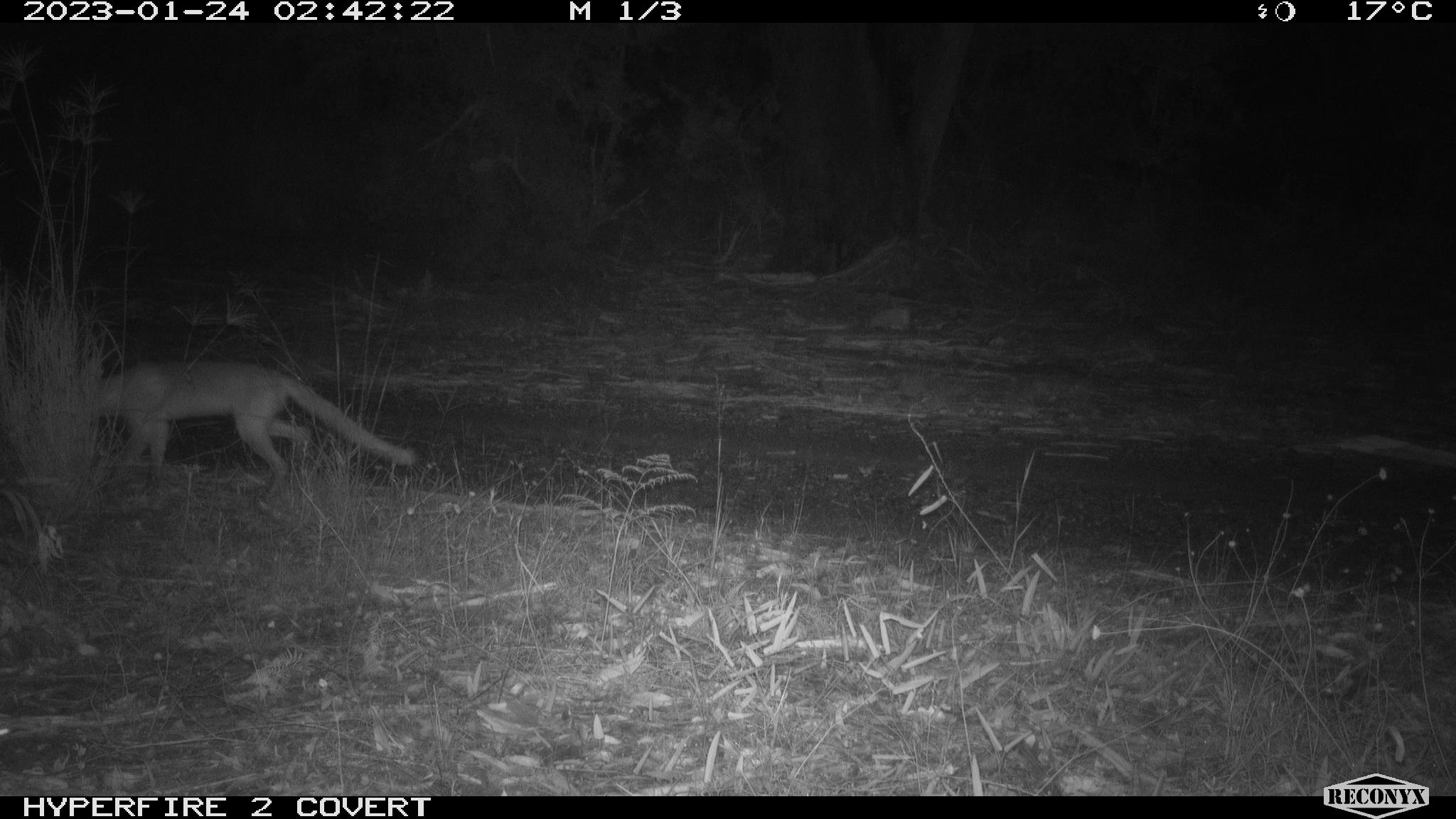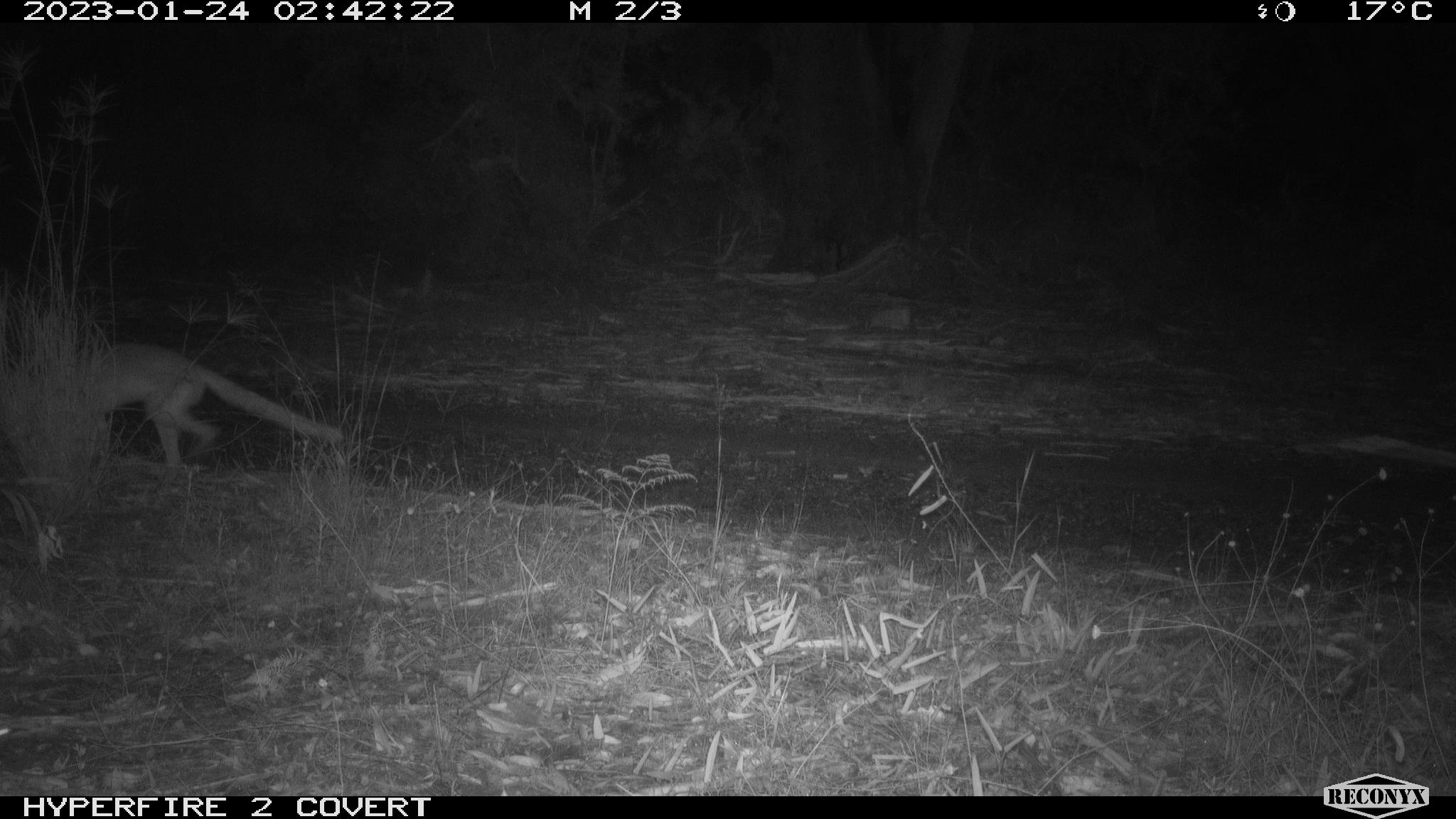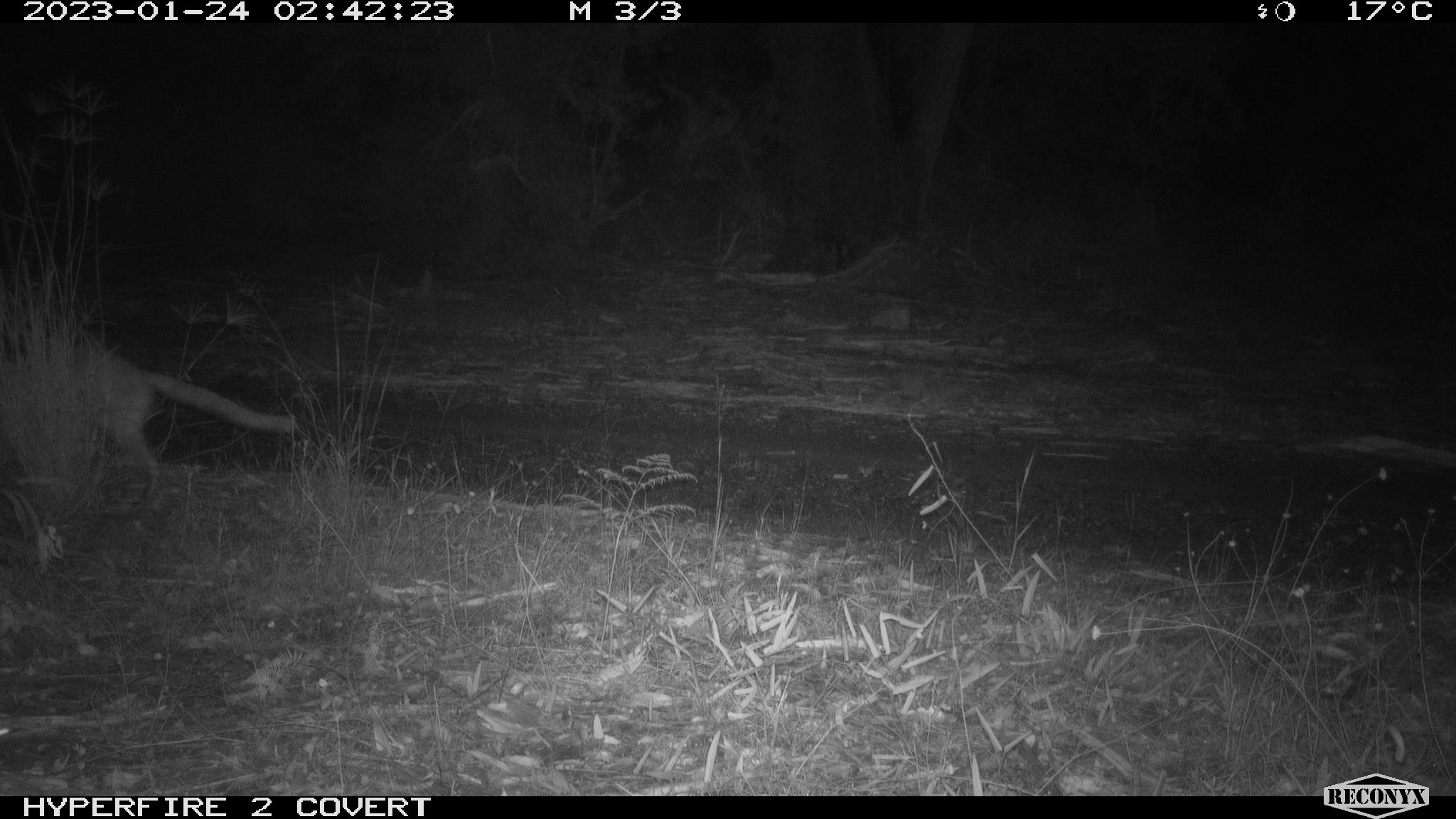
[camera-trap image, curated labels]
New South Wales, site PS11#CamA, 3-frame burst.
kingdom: Animalia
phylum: Chordata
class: Mammalia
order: Carnivora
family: Canidae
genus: Vulpes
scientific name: Vulpes vulpes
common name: red fox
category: fox